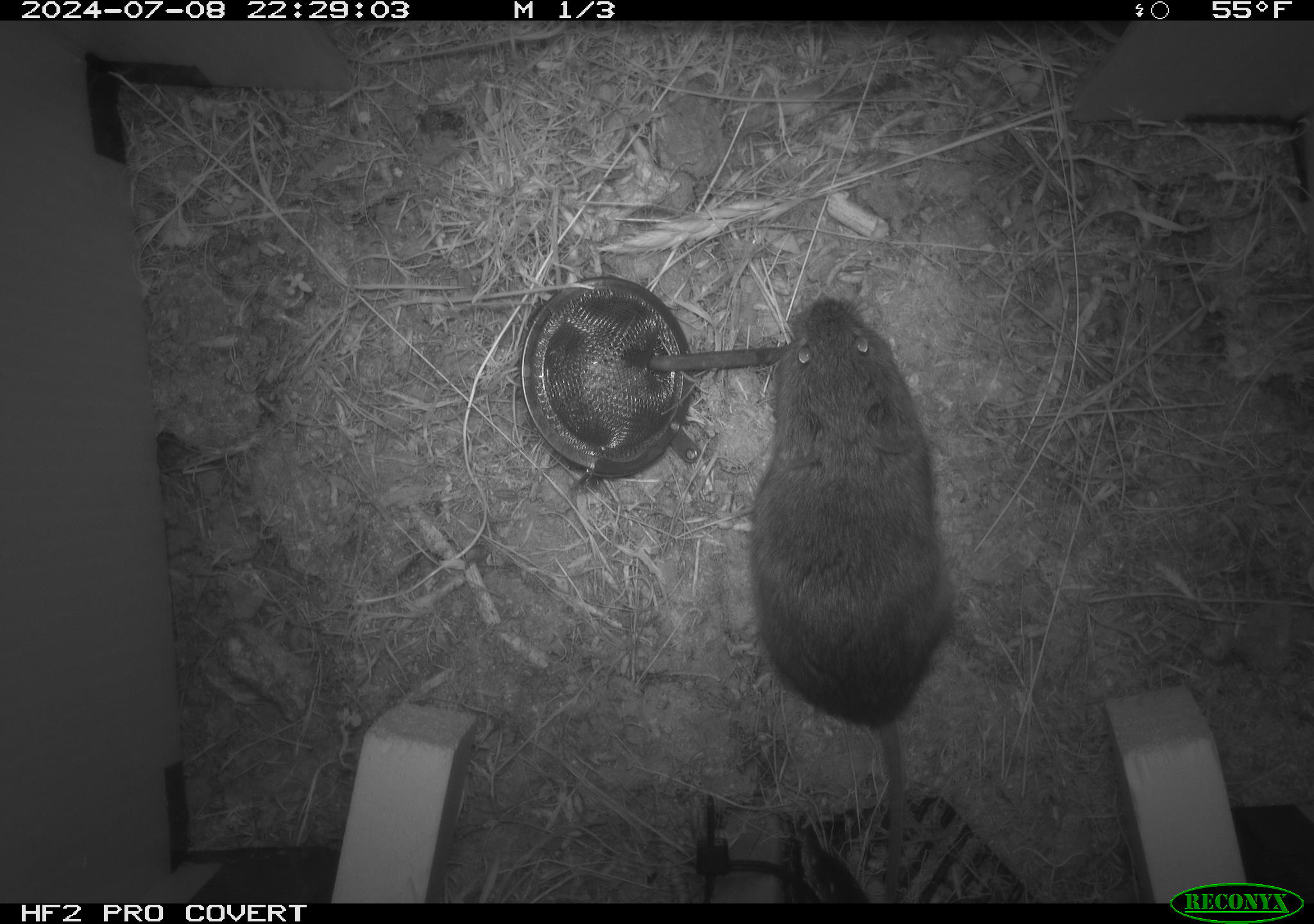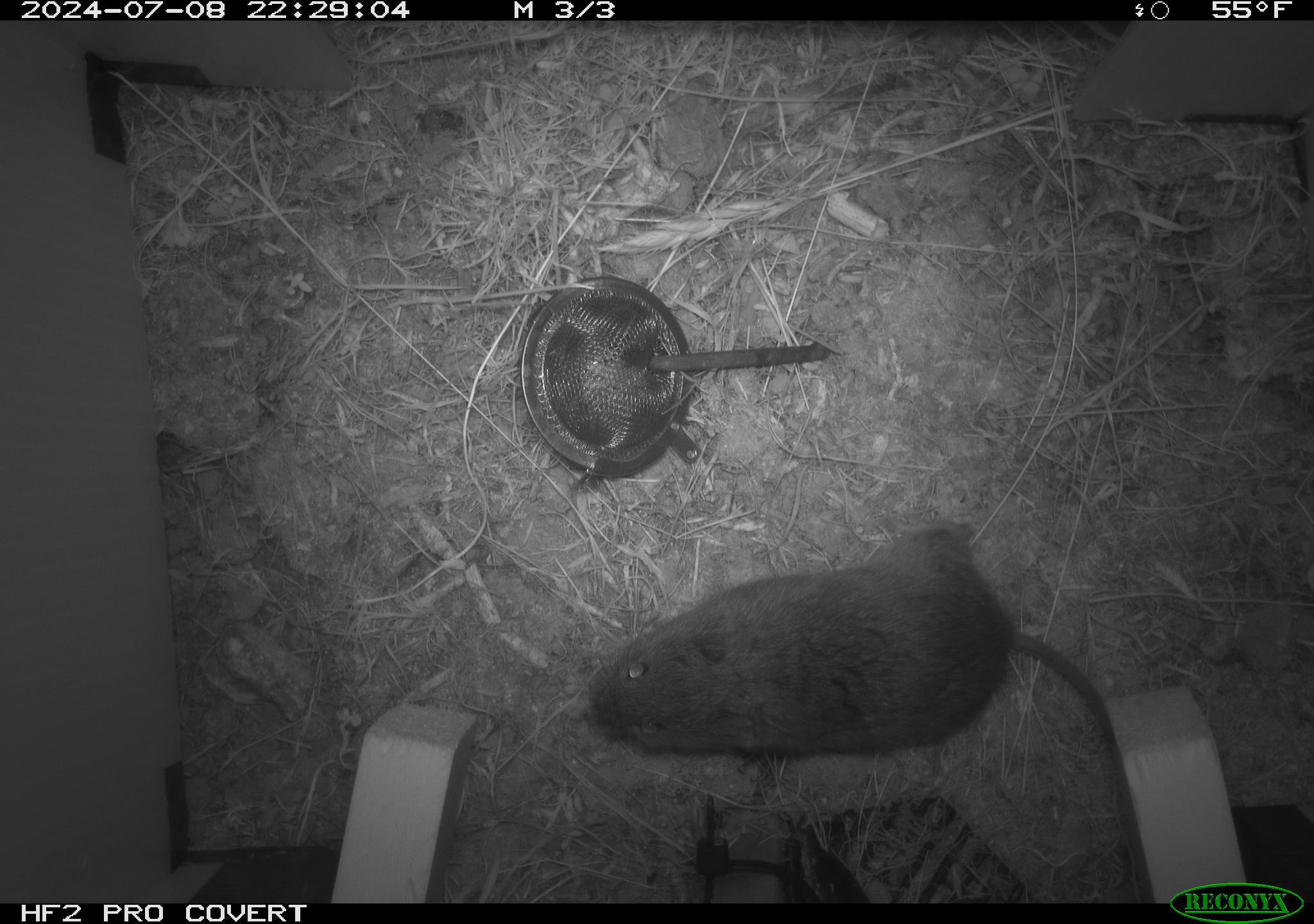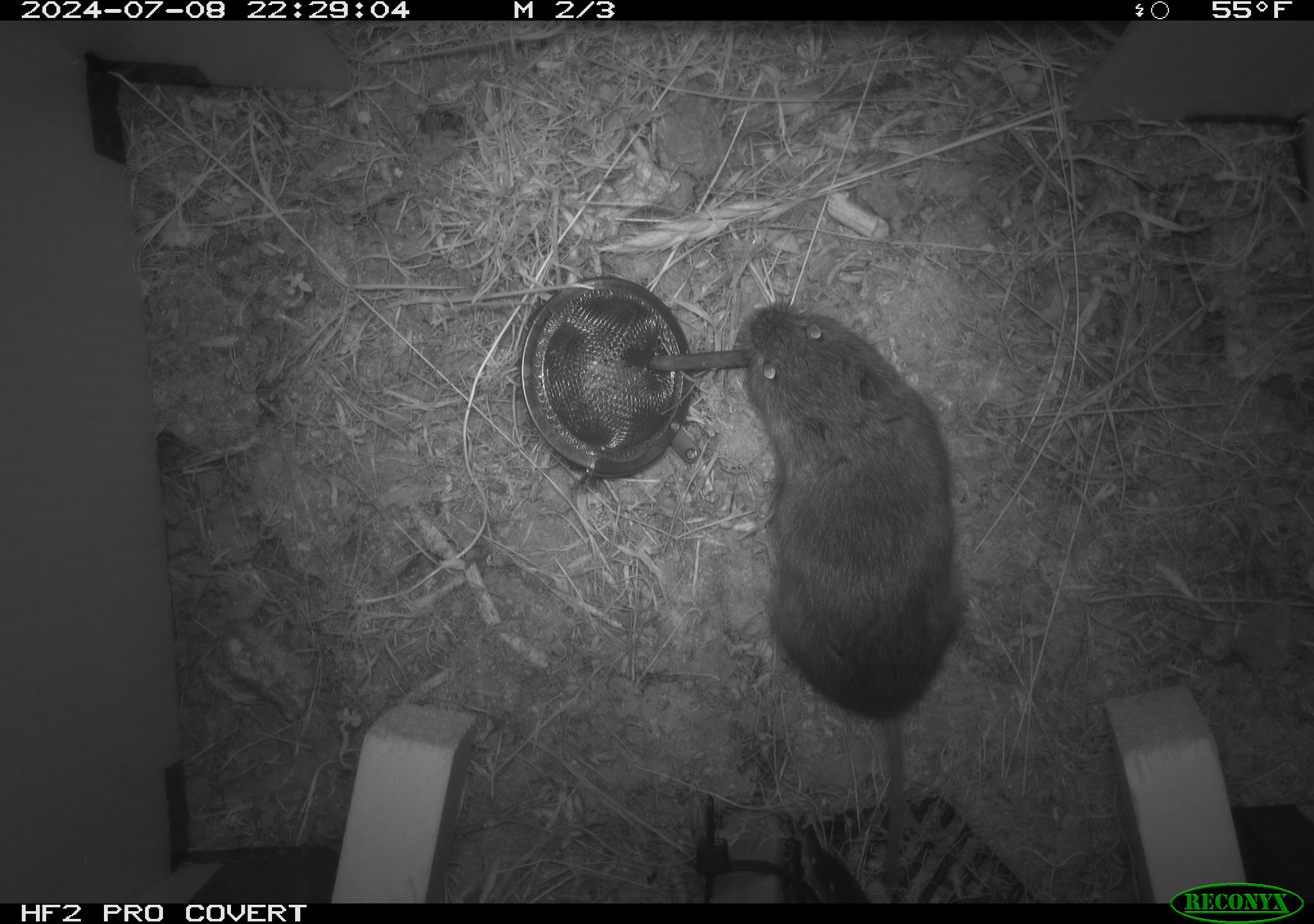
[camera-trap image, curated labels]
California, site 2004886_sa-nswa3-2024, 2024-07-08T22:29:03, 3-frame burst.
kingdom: Animalia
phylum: Chordata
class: Mammalia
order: Rodentia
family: Cricetidae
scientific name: Arvicolinae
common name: voles, lemmings, and muskrats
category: arvicolinae subfamily